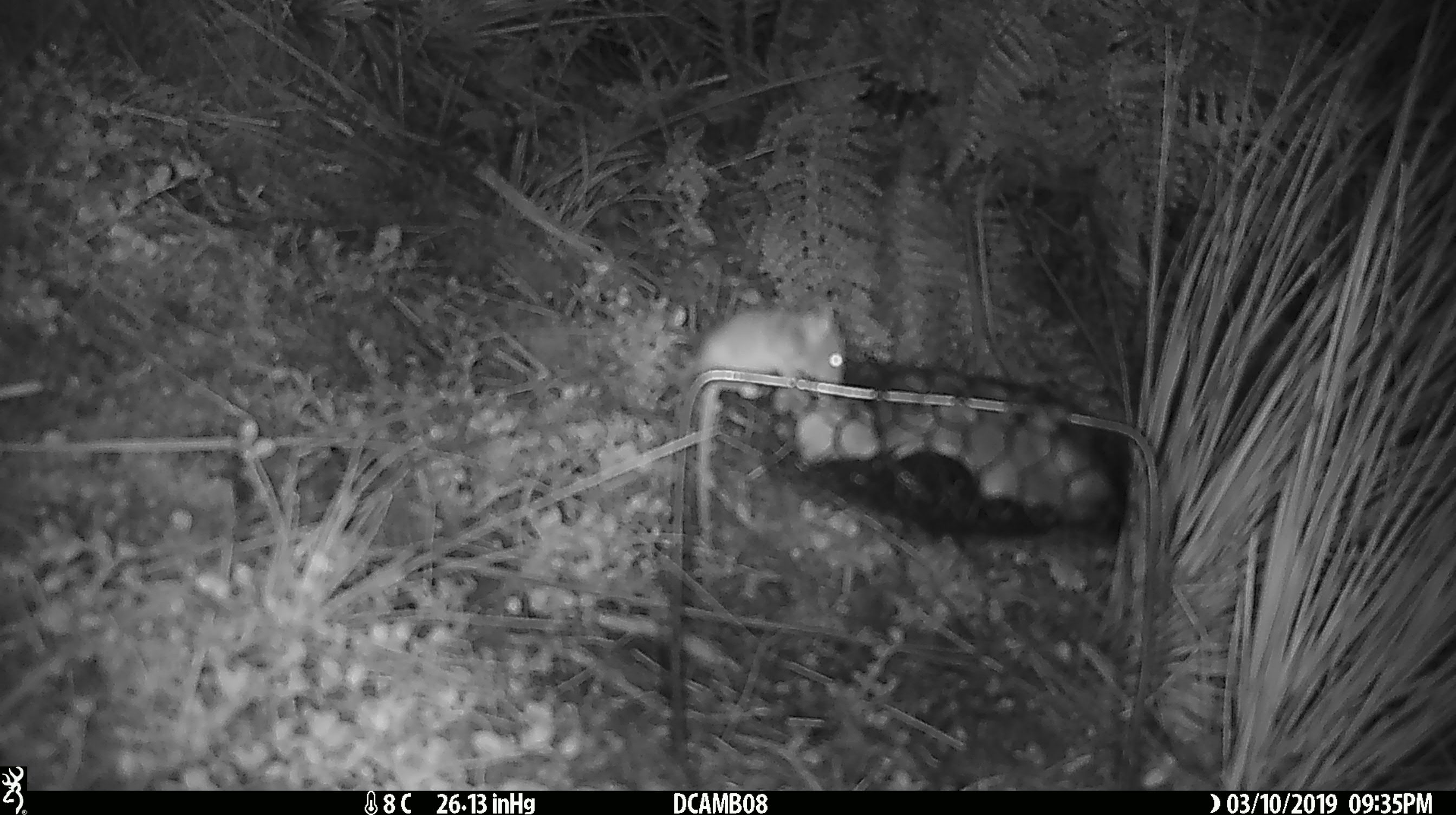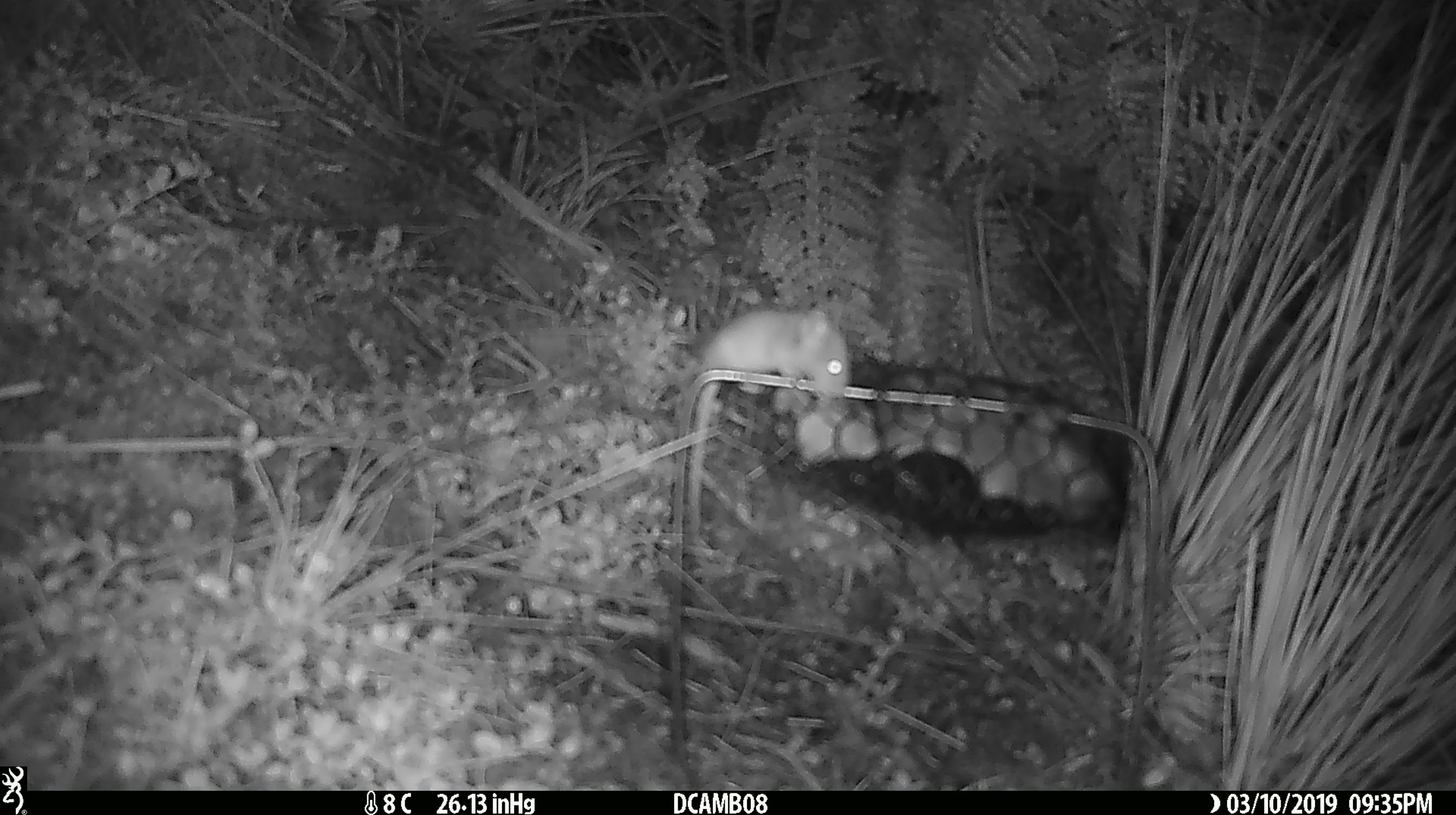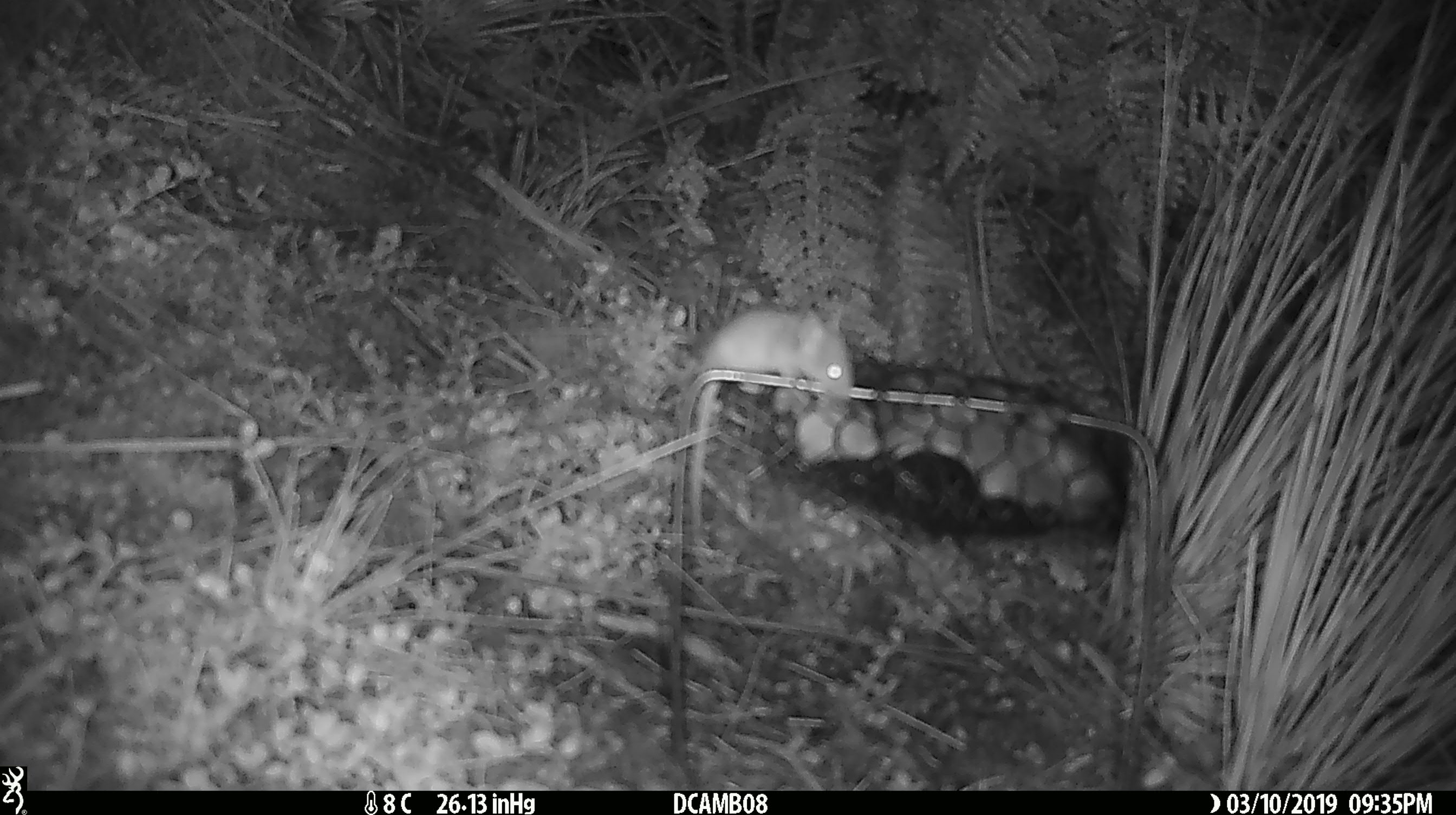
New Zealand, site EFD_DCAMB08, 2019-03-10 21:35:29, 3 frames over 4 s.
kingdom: Animalia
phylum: Chordata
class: Mammalia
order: Rodentia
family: Muridae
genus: Mus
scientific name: Mus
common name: mouse